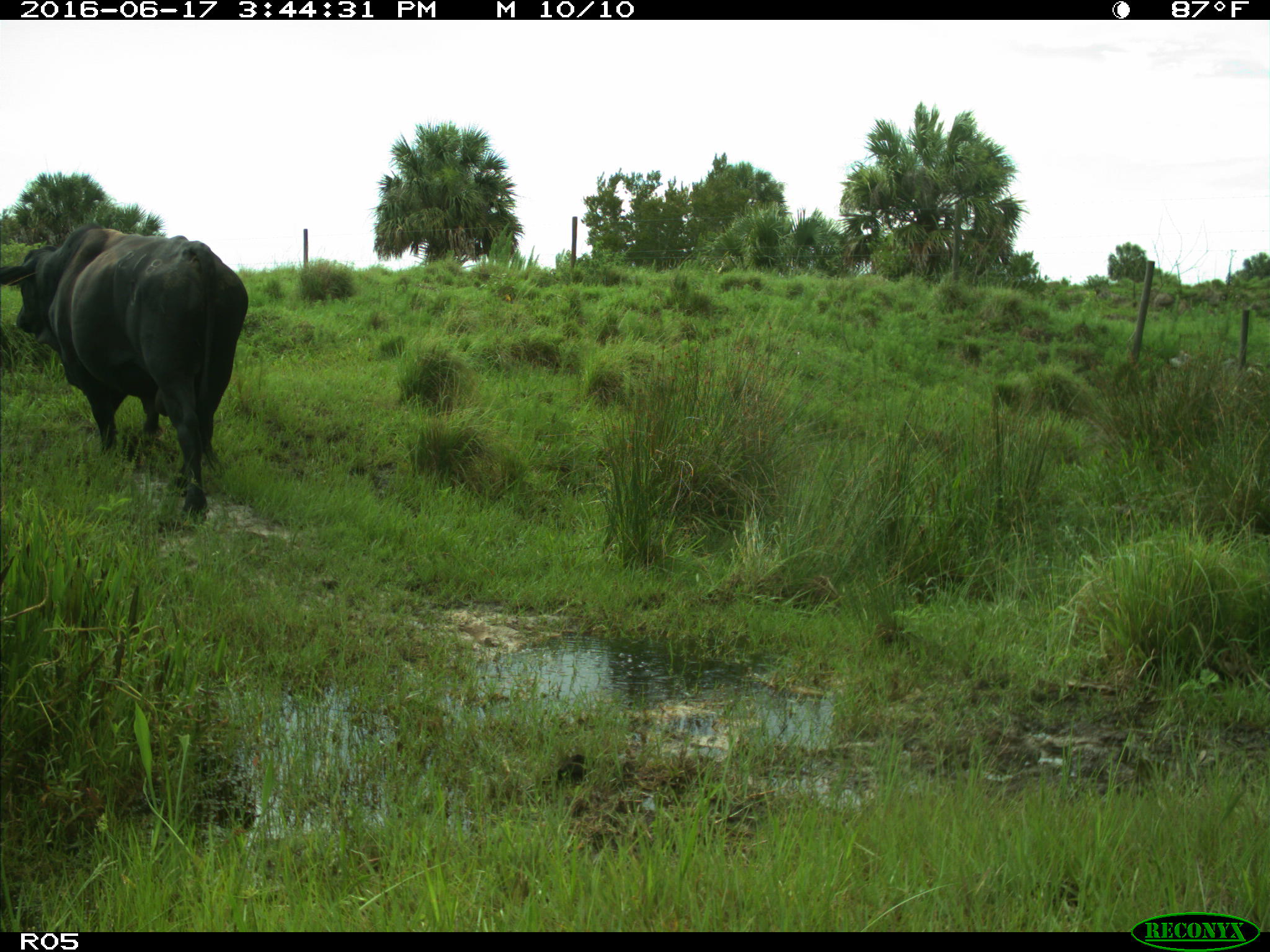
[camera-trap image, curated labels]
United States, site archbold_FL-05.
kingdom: Animalia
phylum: Chordata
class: Mammalia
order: Artiodactyla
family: Bovidae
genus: Bos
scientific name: Bos taurus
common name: domestic cow